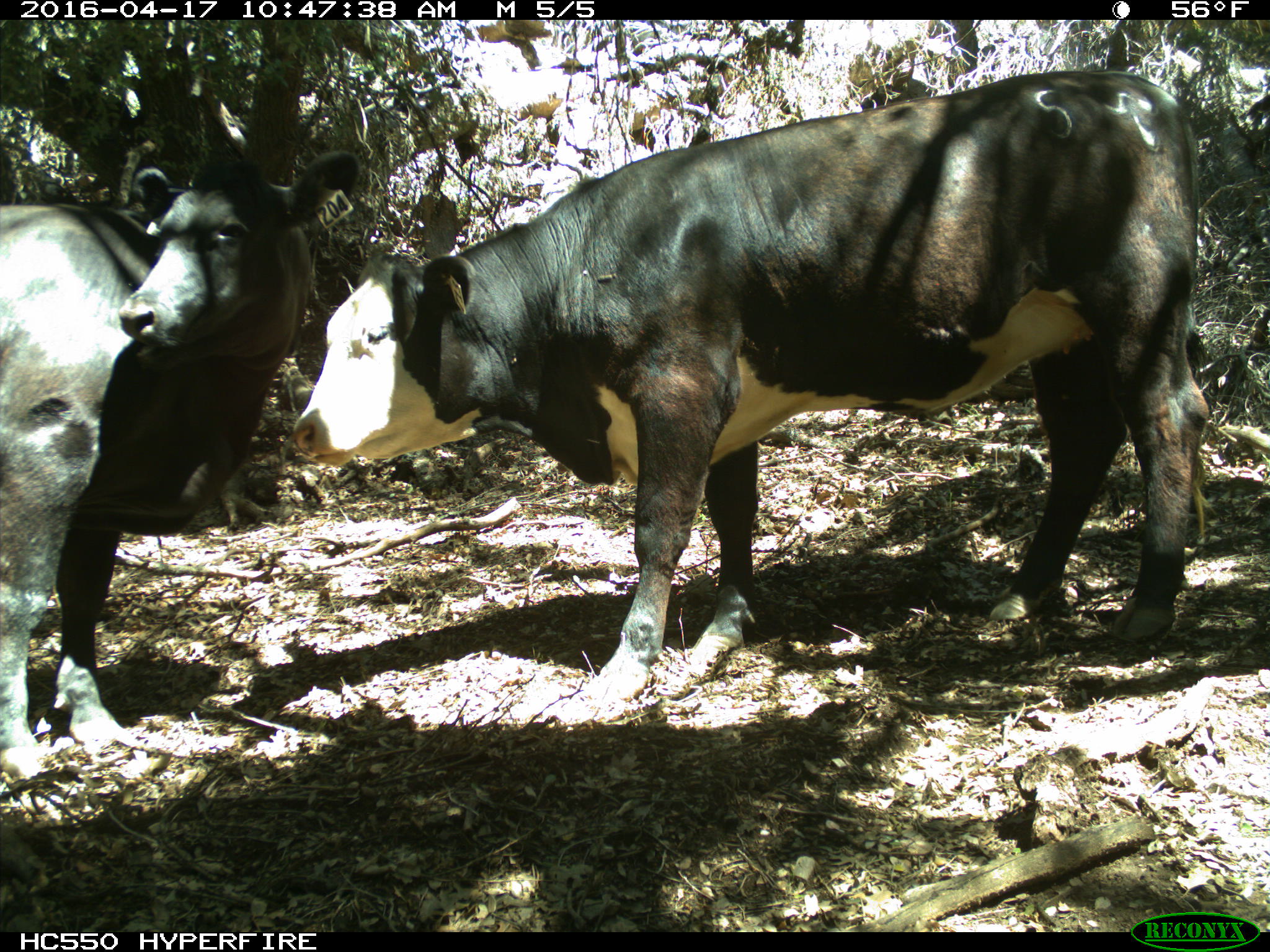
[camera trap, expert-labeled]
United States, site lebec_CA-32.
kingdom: Animalia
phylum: Chordata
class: Mammalia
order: Artiodactyla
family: Bovidae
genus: Bos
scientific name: Bos taurus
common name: domestic cow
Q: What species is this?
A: Bos taurus (domestic cow).